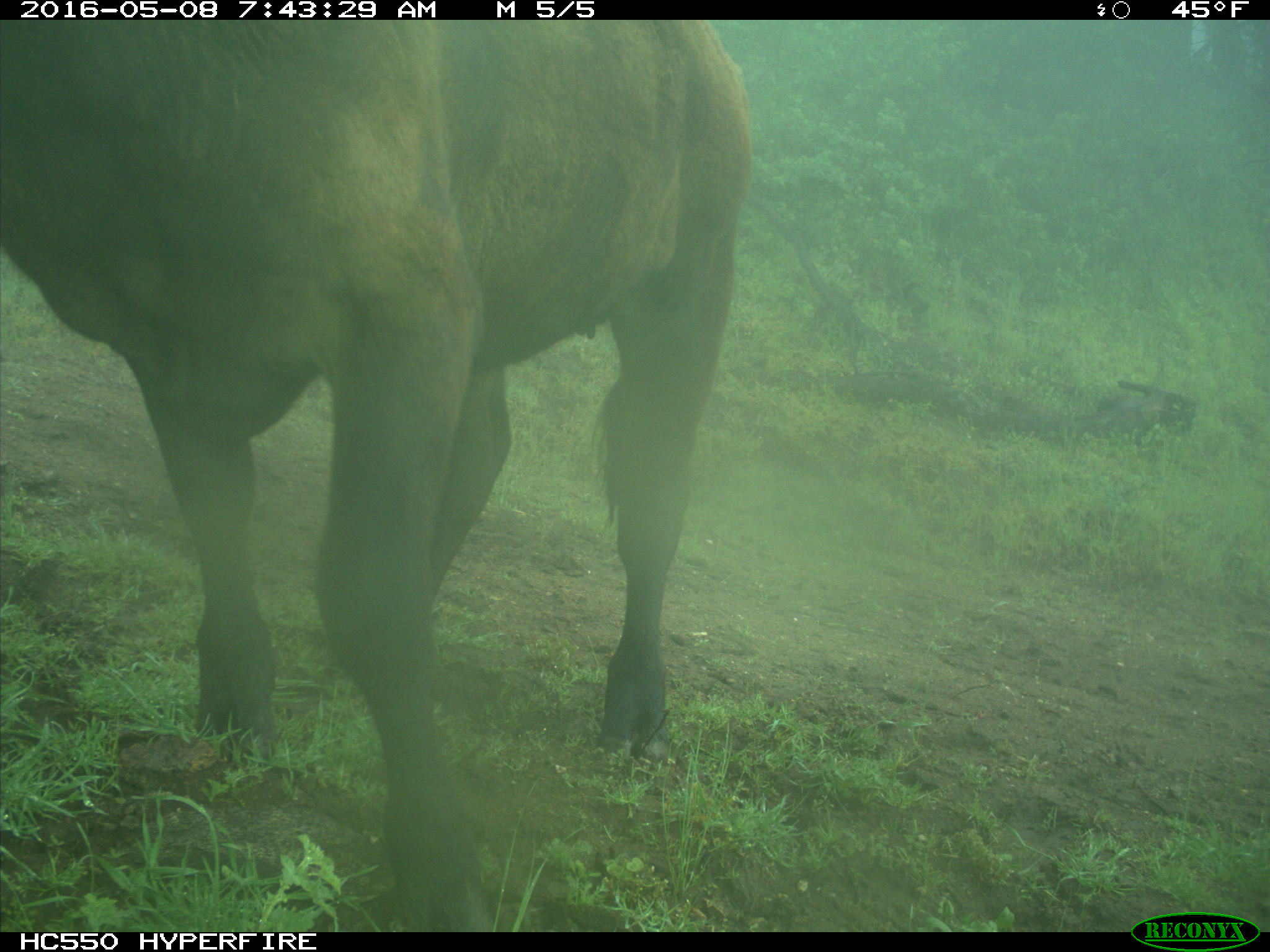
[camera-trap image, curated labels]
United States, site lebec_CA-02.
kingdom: Animalia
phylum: Chordata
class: Mammalia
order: Artiodactyla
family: Bovidae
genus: Bos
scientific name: Bos taurus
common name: domestic cow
Bos taurus (domestic cow).